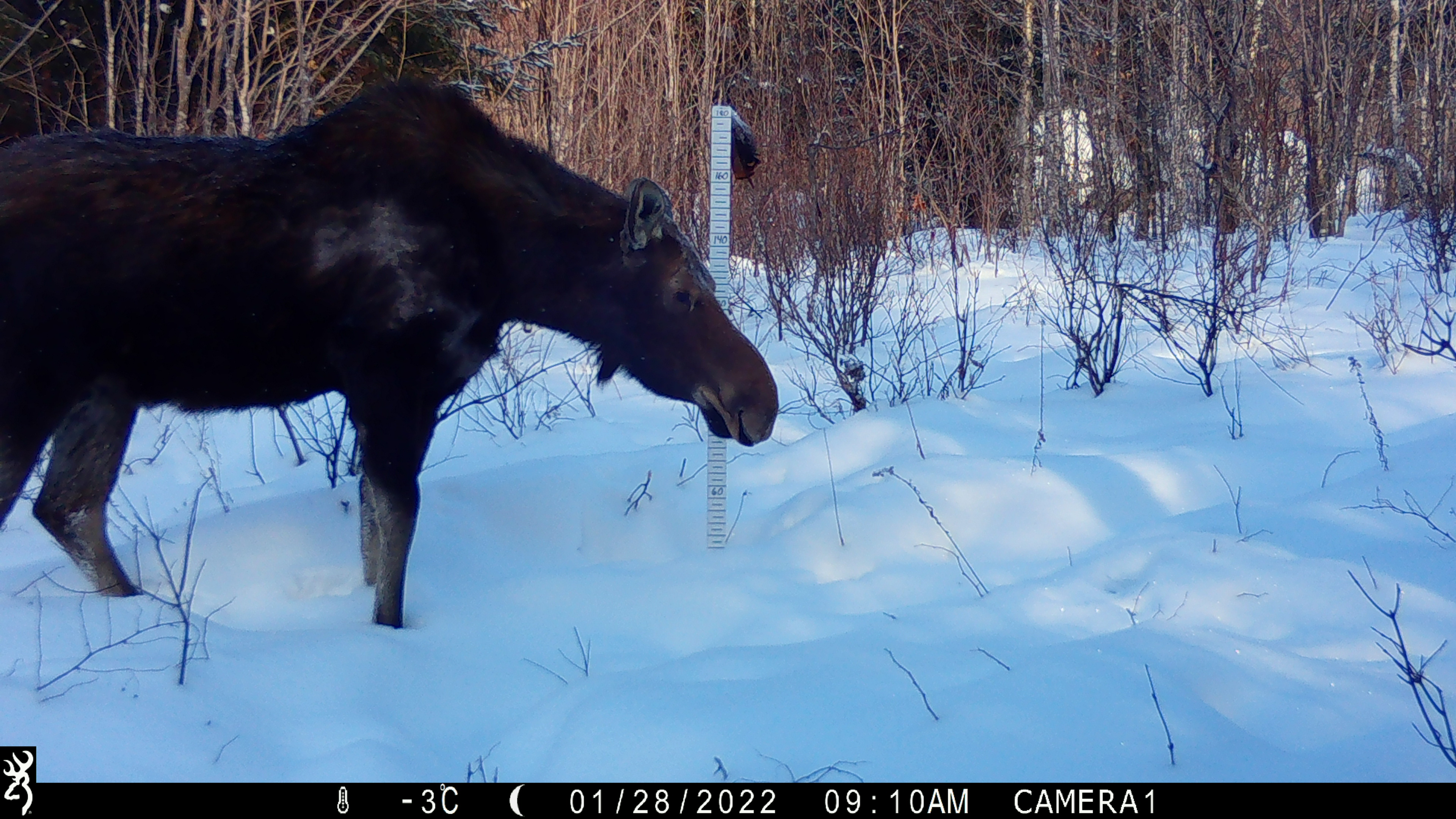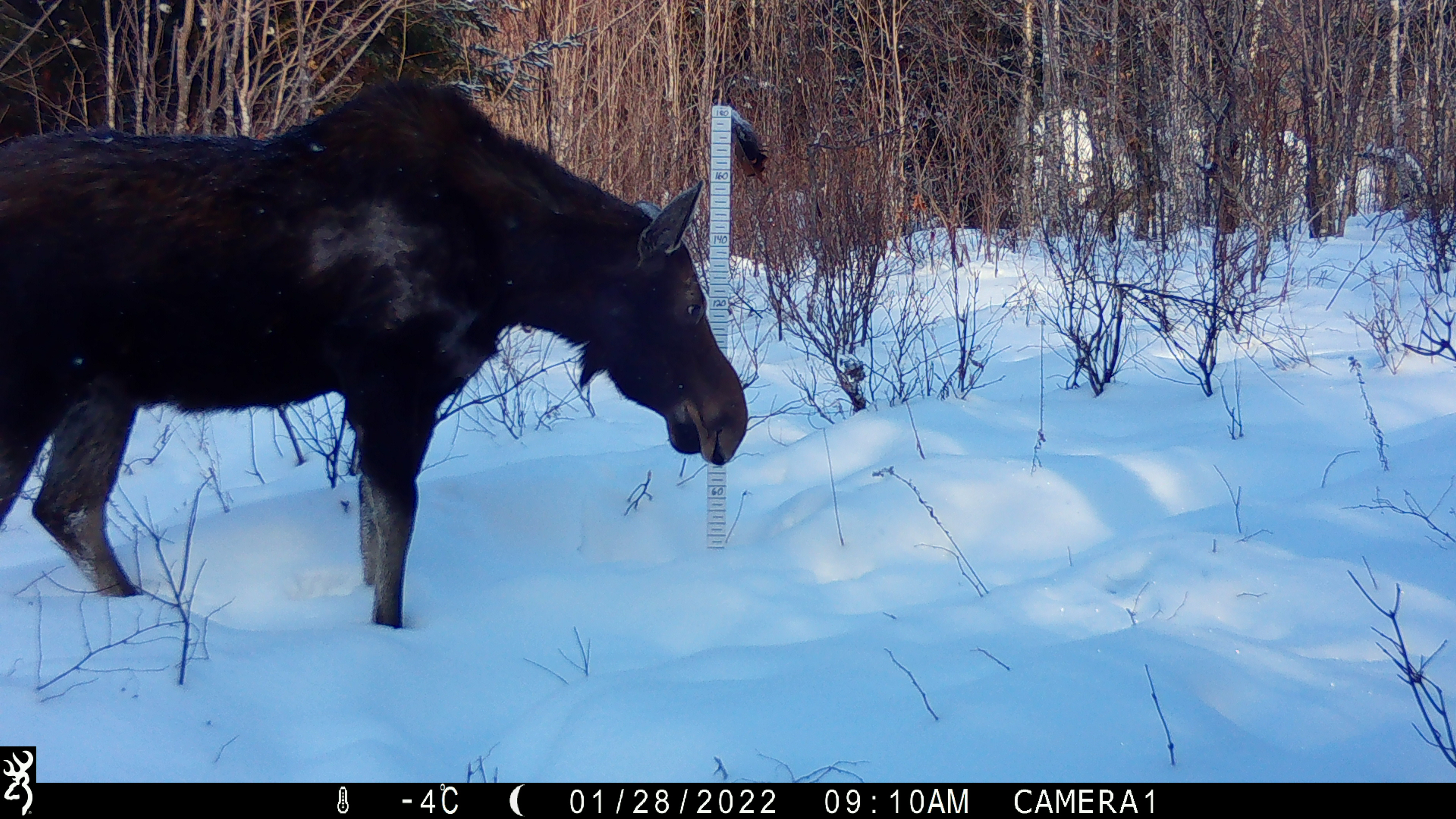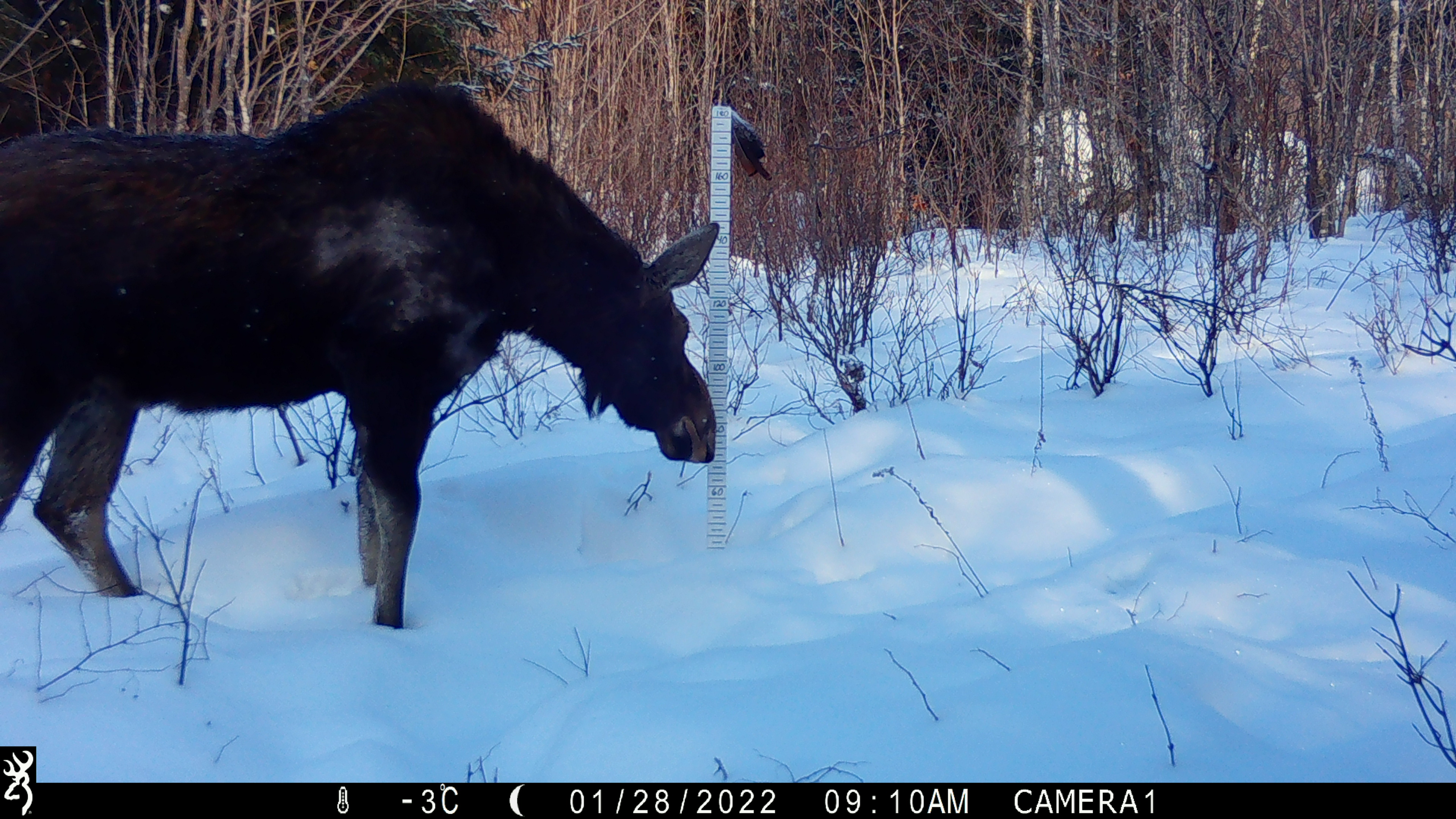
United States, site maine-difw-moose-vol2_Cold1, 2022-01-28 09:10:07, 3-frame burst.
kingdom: Animalia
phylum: Chordata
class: Mammalia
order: Artiodactyla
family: Cervidae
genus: Alces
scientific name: Alces alces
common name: moose